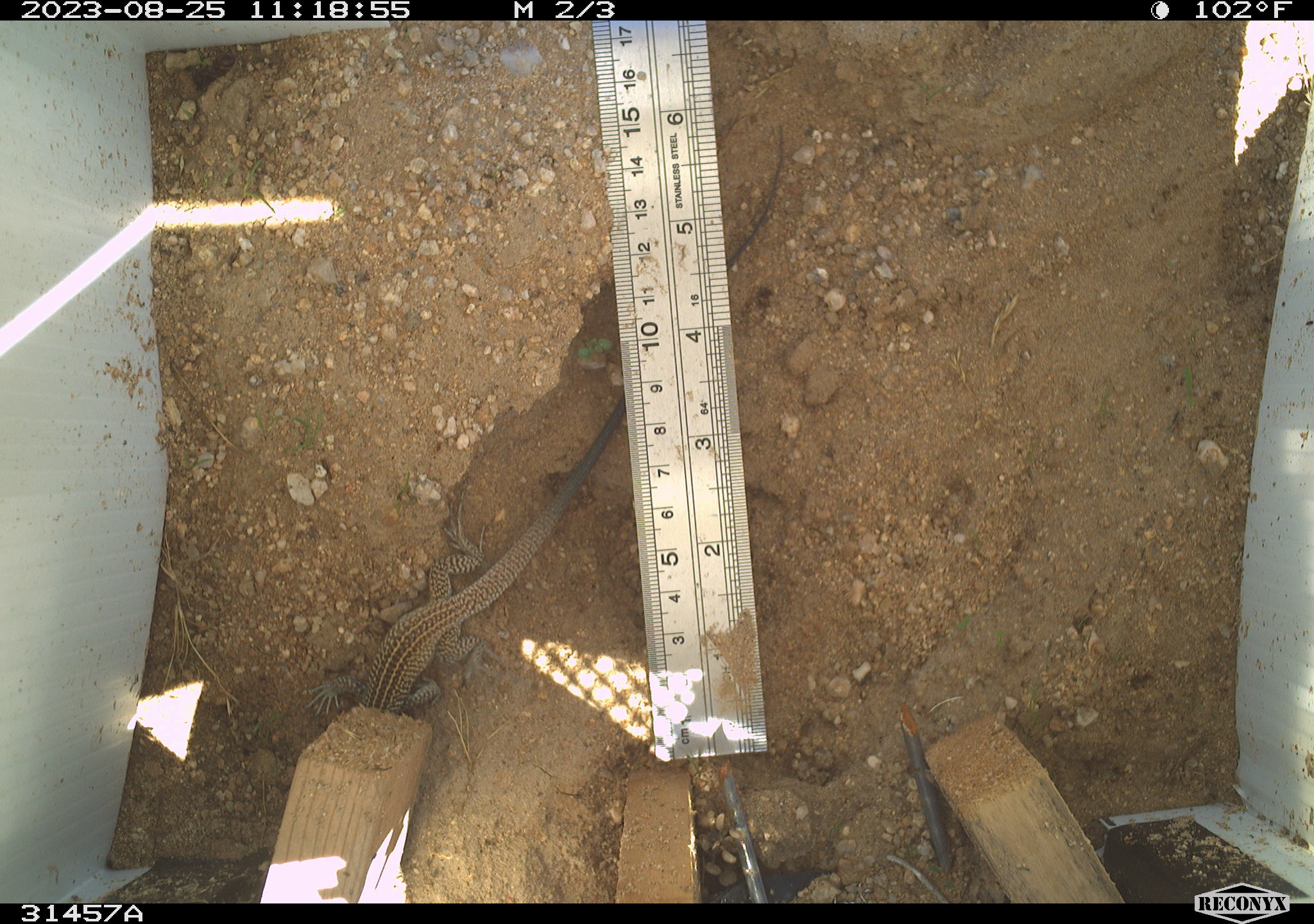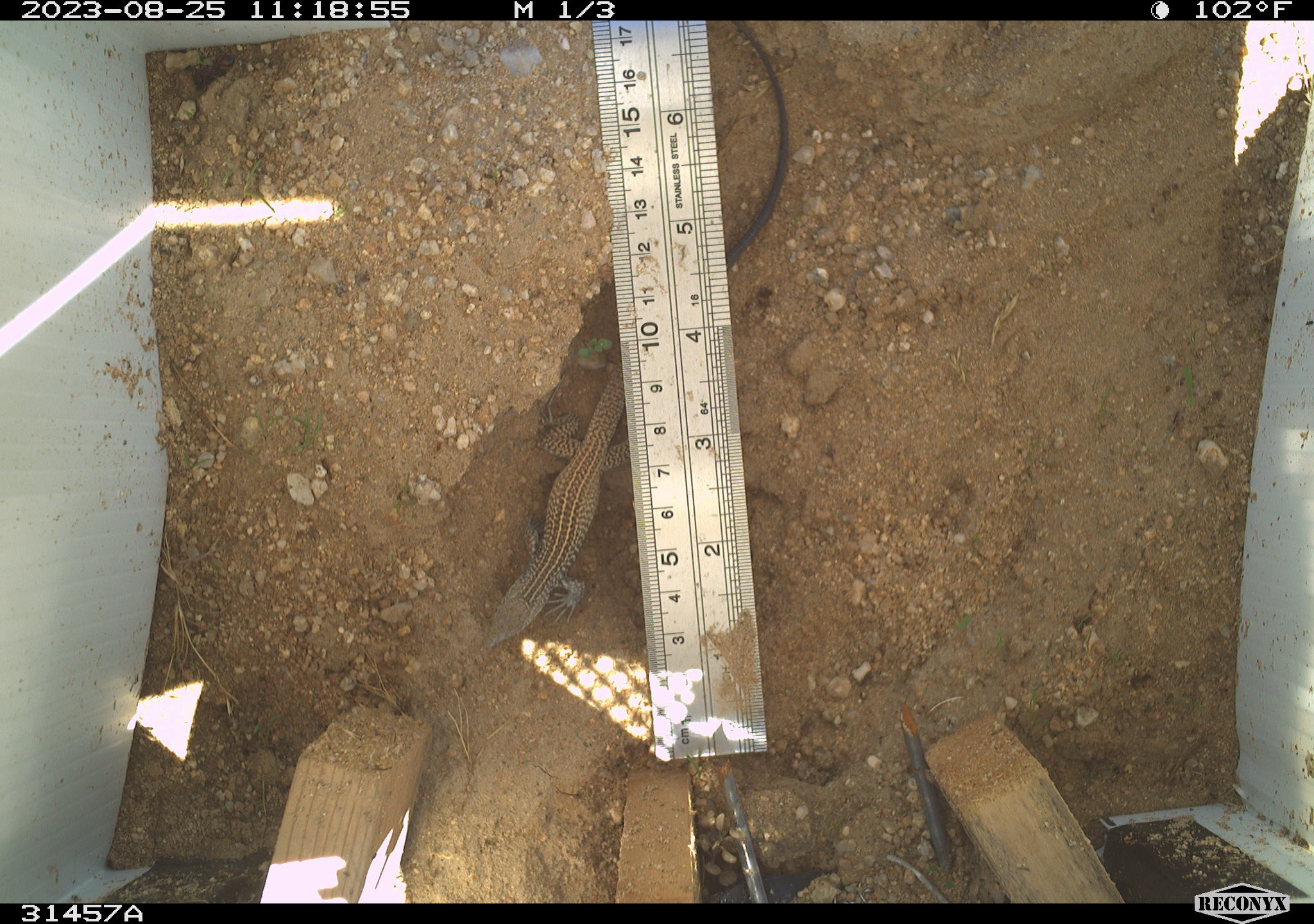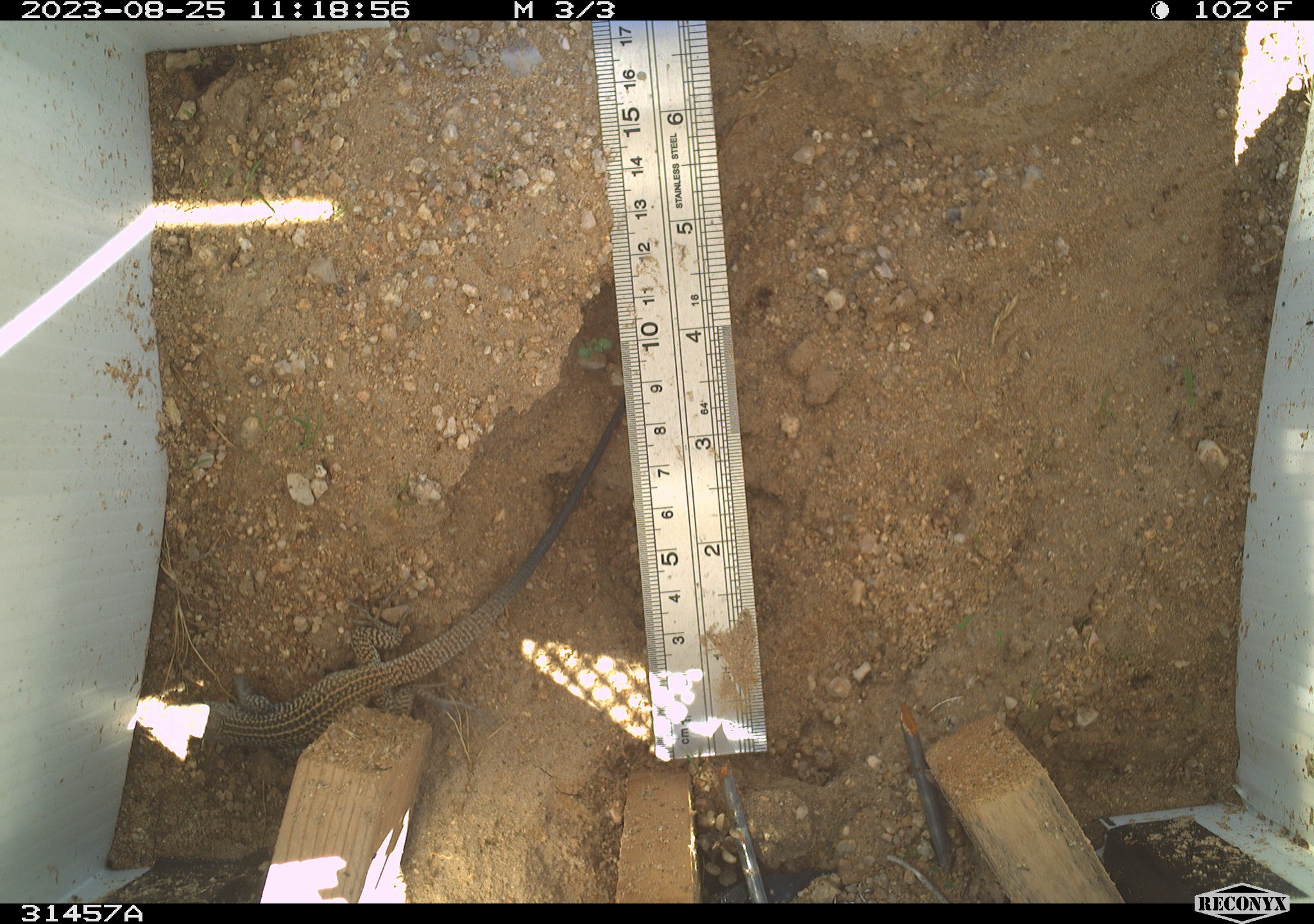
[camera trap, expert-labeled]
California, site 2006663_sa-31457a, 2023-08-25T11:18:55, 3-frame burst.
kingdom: Animalia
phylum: Chordata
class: Reptilia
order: Squamata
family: Teiidae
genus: Aspidoscelis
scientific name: Aspidoscelis tigris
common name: western whiptail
Western whiptail (Aspidoscelis tigris).